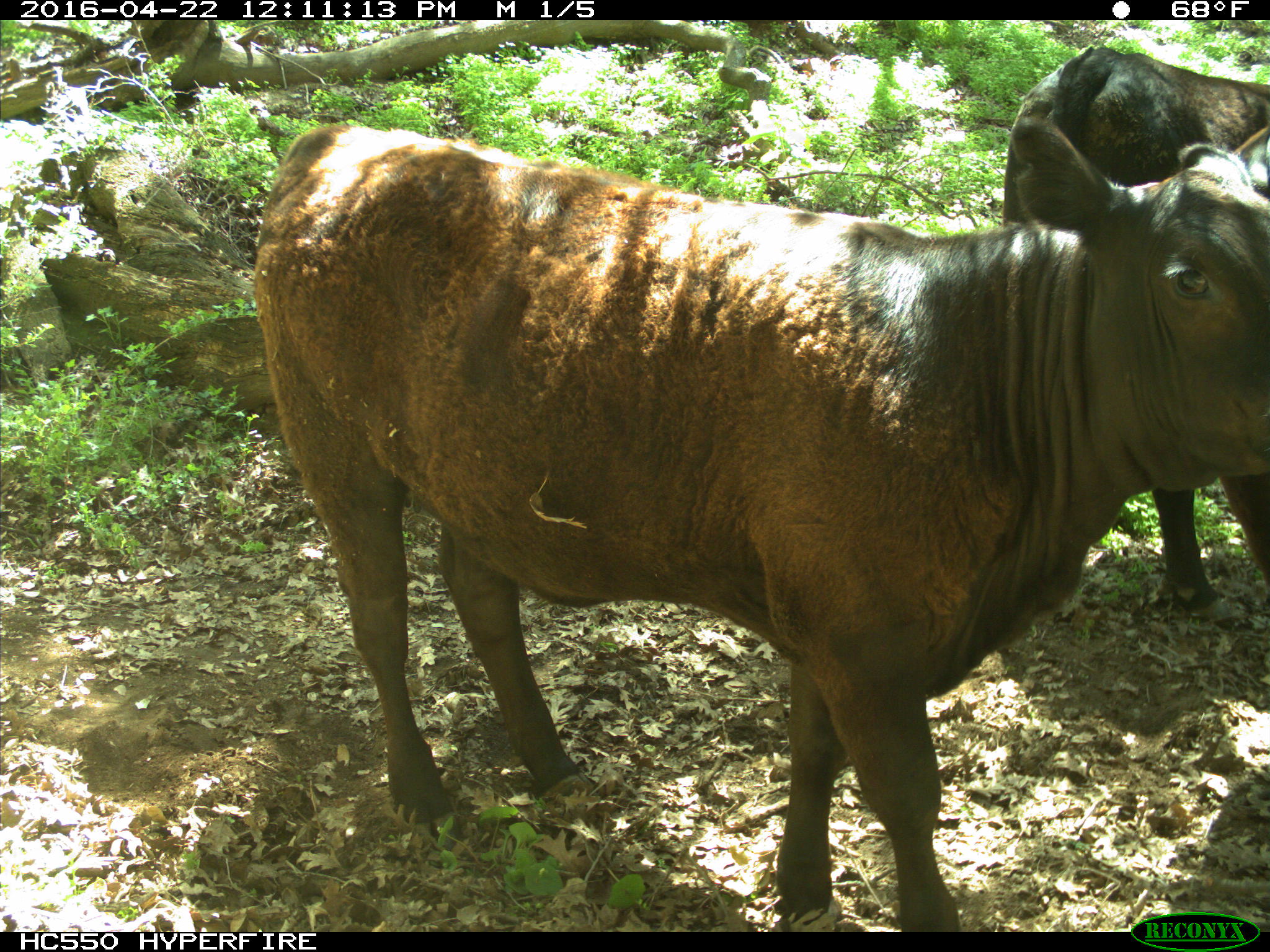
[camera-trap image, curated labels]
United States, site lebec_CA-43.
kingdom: Animalia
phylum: Chordata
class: Mammalia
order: Artiodactyla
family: Bovidae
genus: Bos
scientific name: Bos taurus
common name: domestic cow